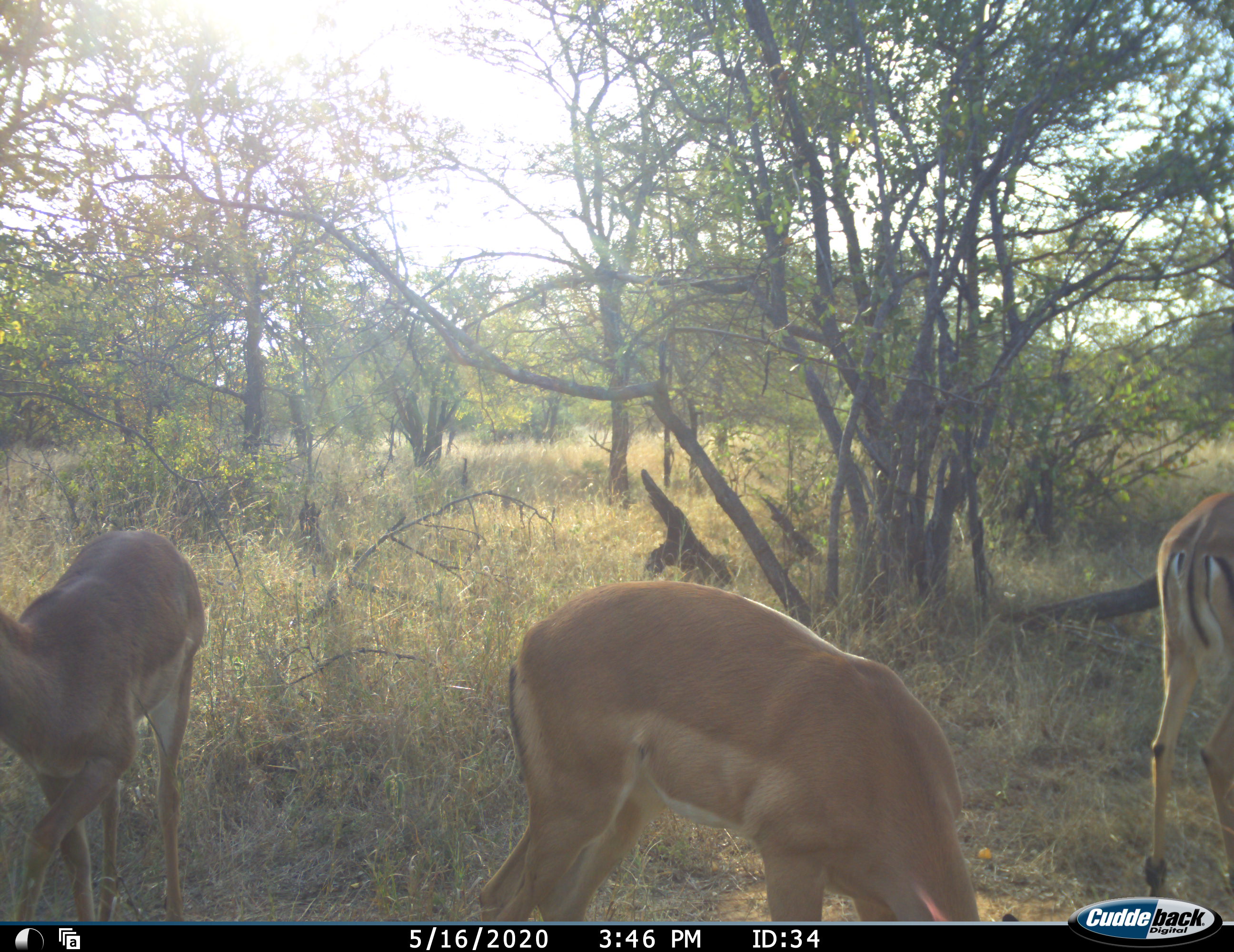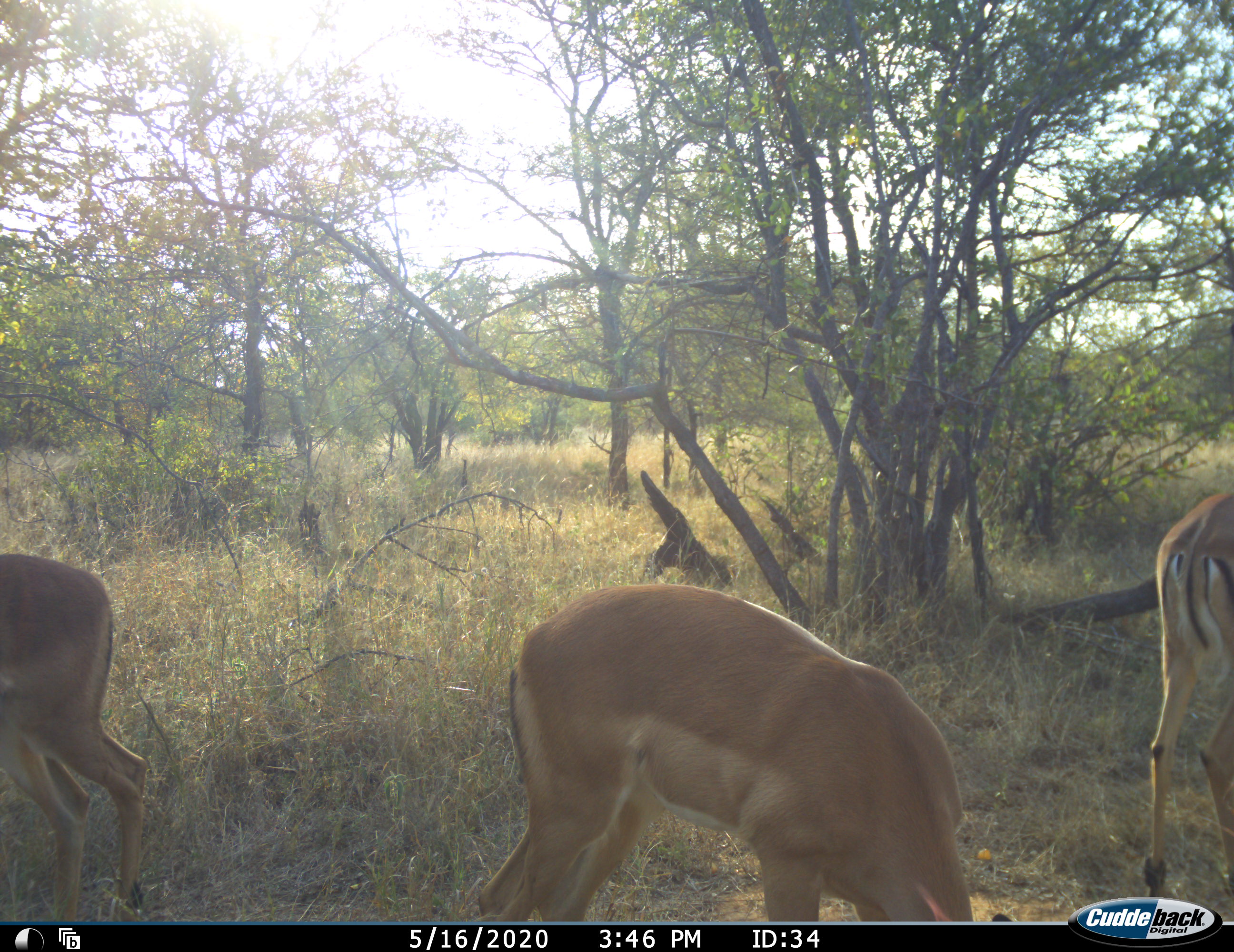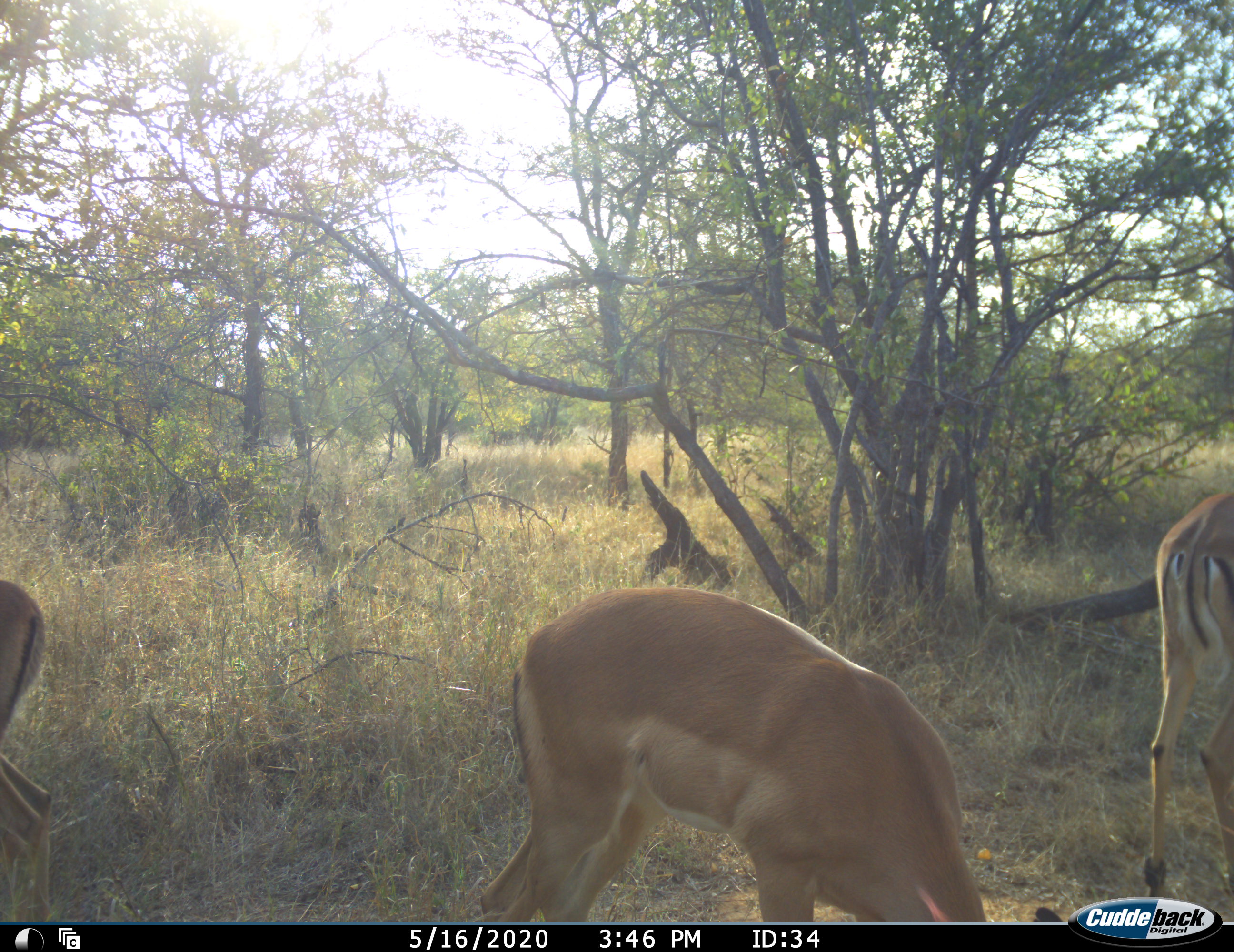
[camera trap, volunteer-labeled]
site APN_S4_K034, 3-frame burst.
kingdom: Animalia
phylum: Chordata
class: Mammalia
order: Artiodactyla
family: Bovidae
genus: Aepyceros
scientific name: Aepyceros melampus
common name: impala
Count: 3.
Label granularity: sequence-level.